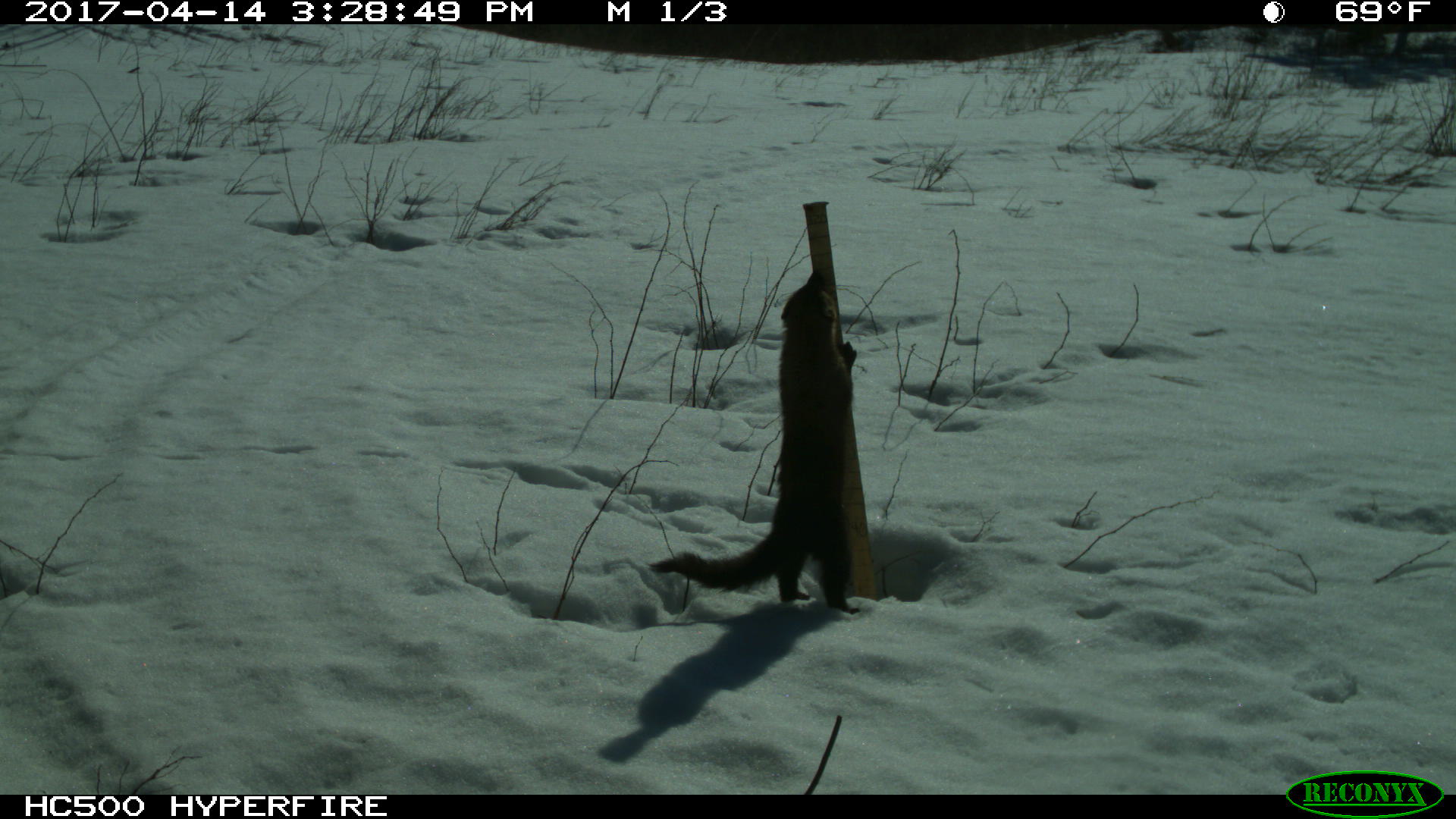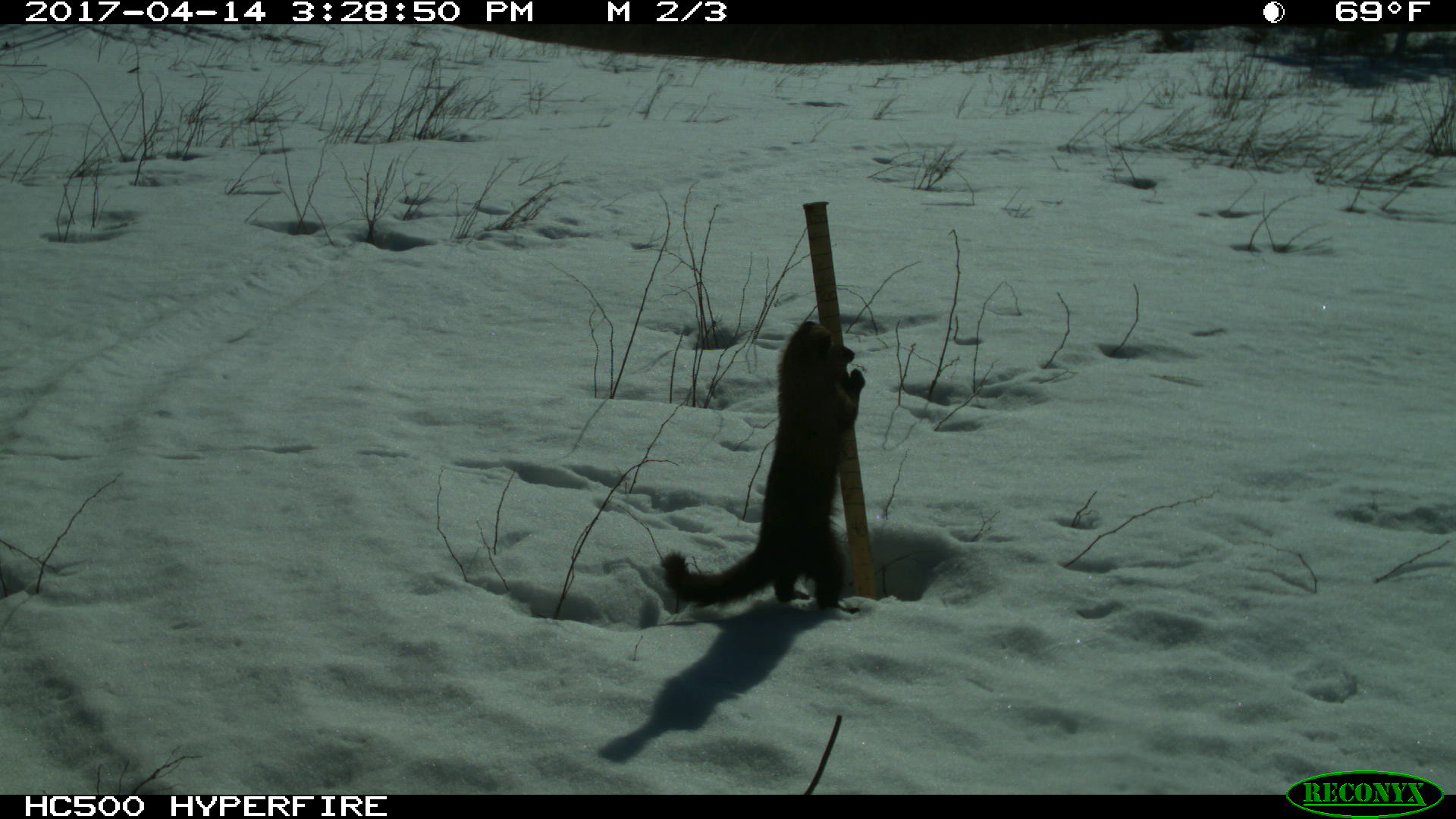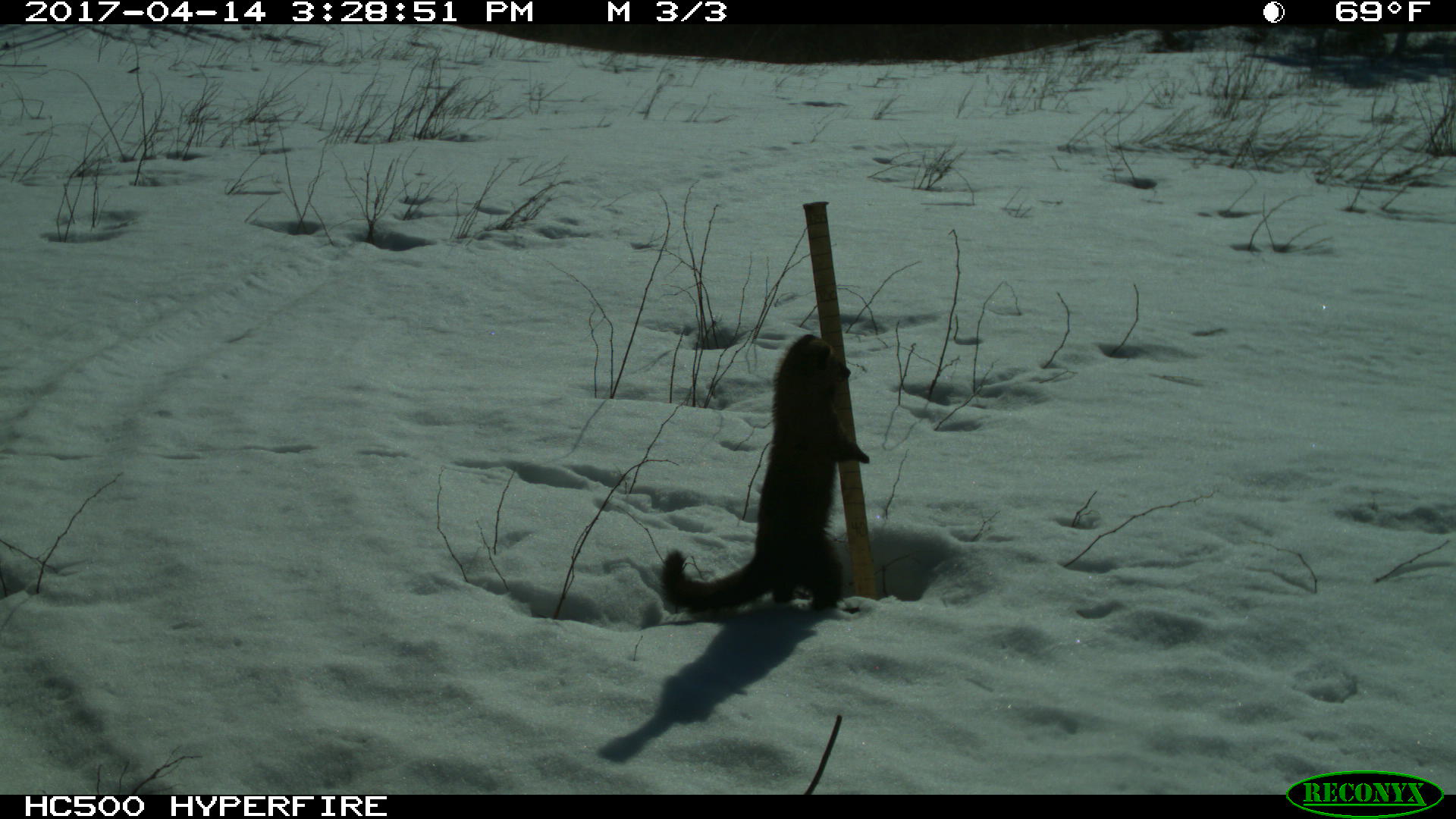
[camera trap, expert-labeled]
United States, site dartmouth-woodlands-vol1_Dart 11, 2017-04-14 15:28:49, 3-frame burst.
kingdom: Animalia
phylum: Chordata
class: Mammalia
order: Carnivora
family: Mustelidae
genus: Pekania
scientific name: Pekania pennanti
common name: fisher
Fisher (Pekania pennanti).